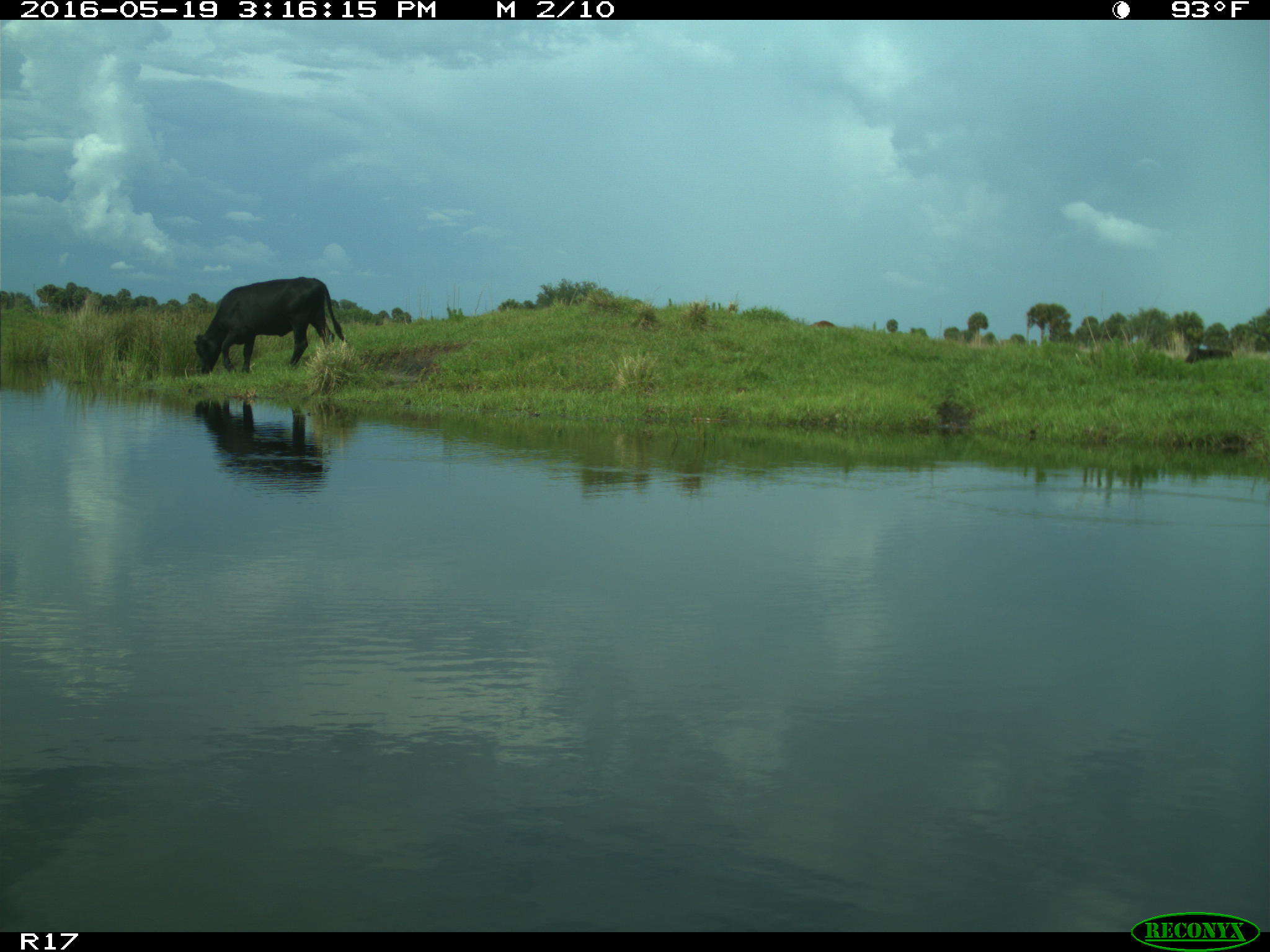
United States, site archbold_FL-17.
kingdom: Animalia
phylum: Chordata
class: Mammalia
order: Artiodactyla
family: Bovidae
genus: Bos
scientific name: Bos taurus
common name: domestic cow